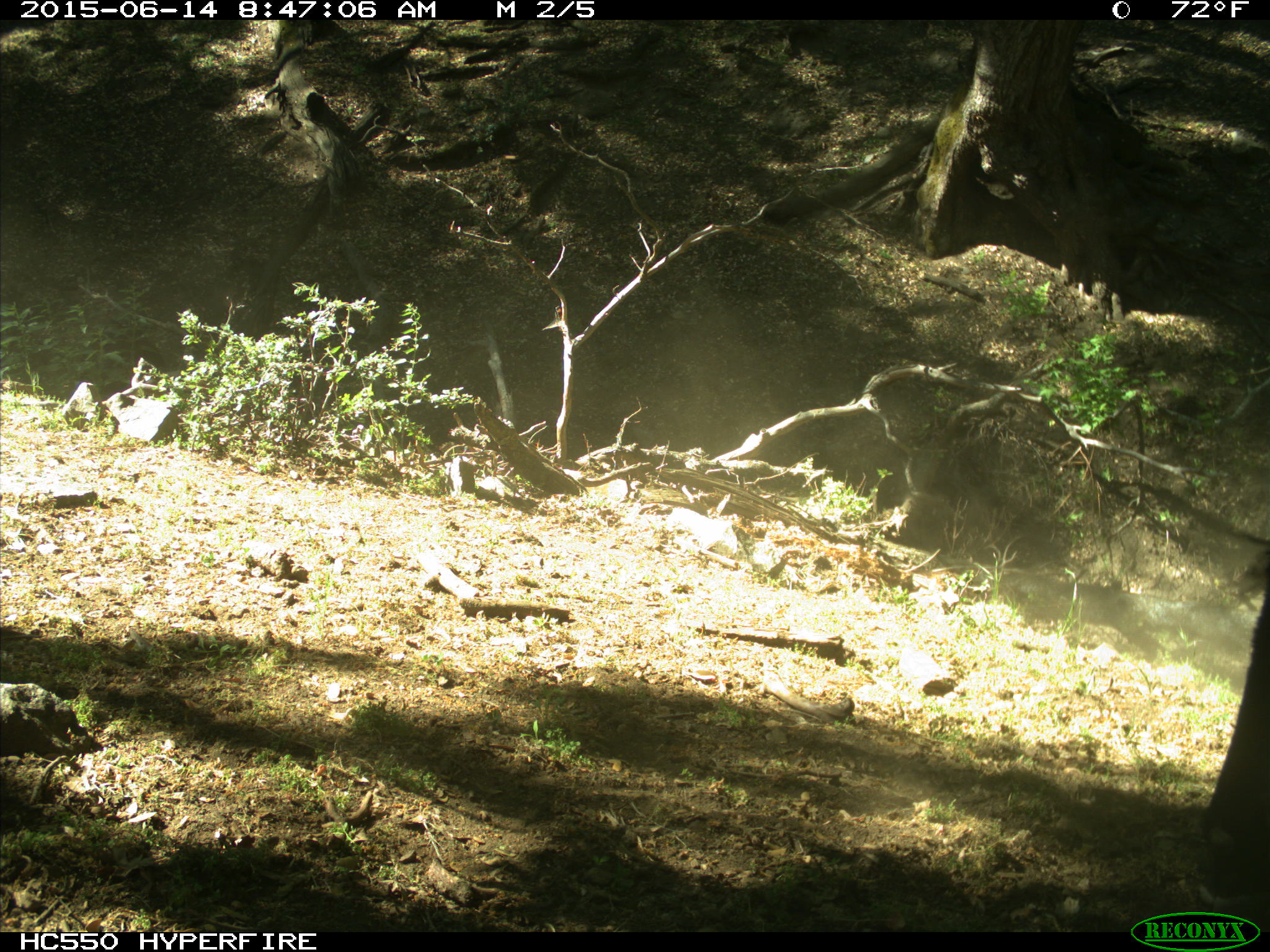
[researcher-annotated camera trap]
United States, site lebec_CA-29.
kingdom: Animalia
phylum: Chordata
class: Mammalia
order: Artiodactyla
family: Bovidae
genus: Bos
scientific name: Bos taurus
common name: domestic cow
Bos taurus (domestic cow).